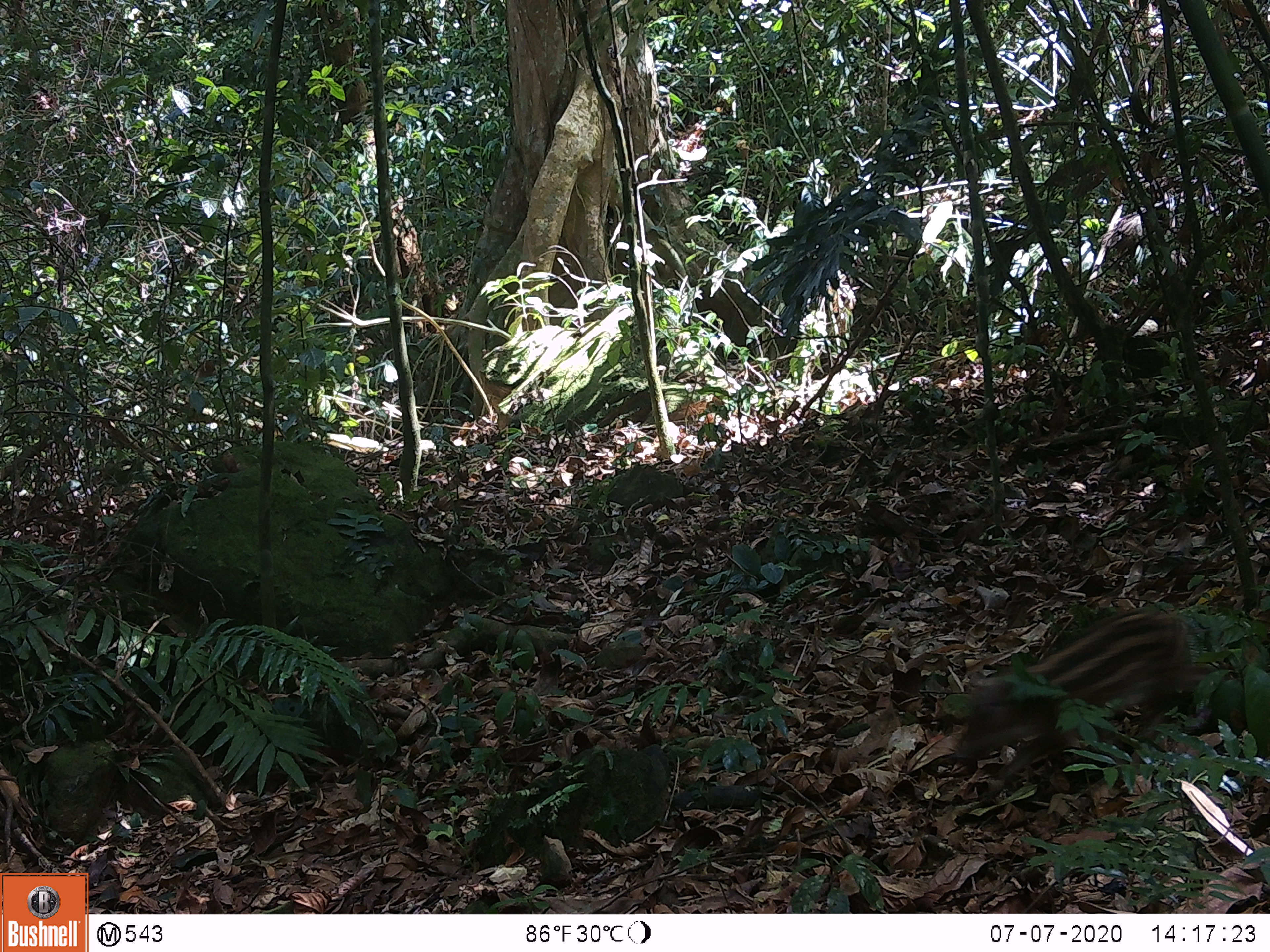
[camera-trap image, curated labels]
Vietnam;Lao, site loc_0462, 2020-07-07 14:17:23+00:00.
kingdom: Animalia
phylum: Chordata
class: Mammalia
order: Artiodactyla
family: Suidae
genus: Sus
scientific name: Sus scrofa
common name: eurasian wild pig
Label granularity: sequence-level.